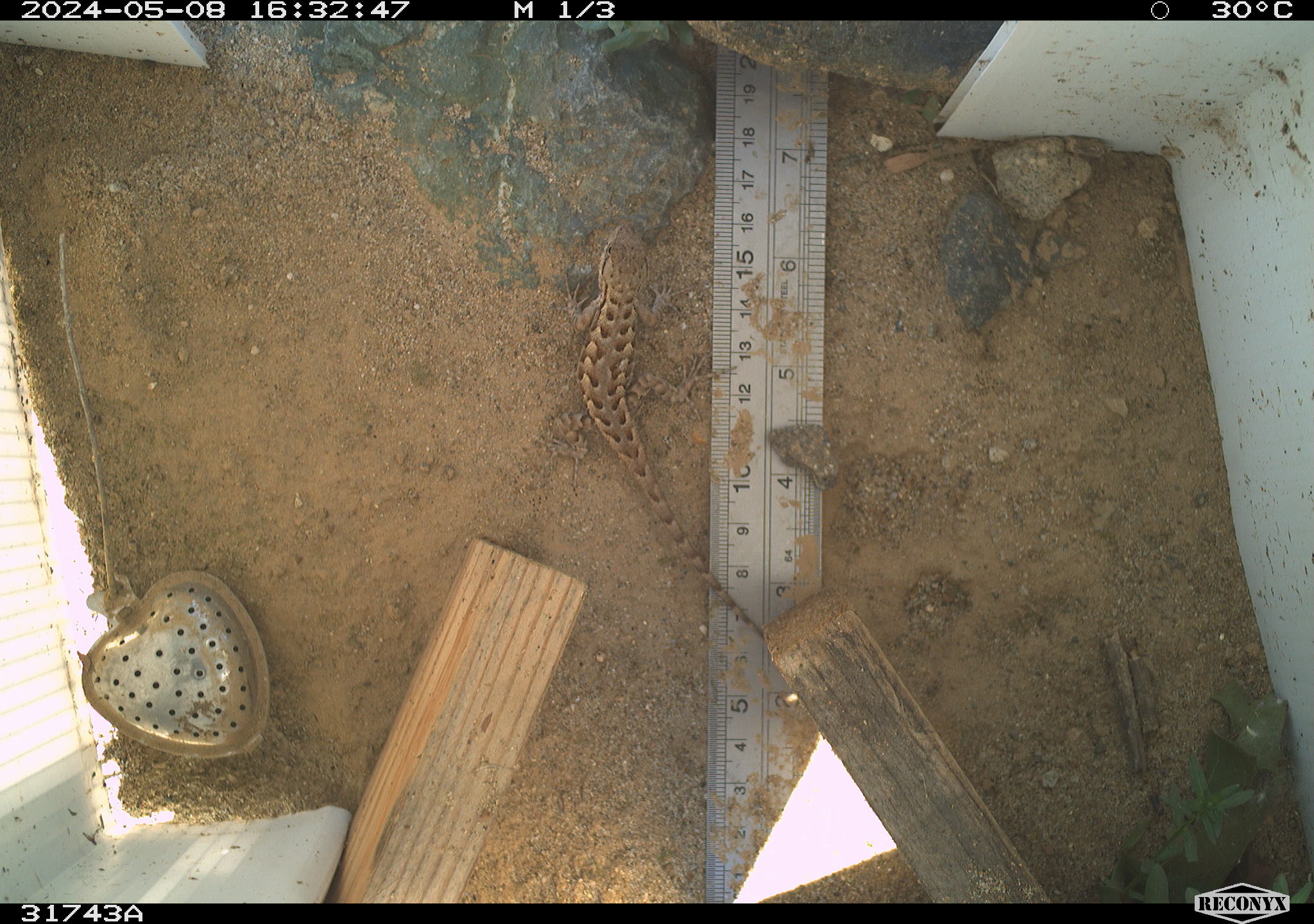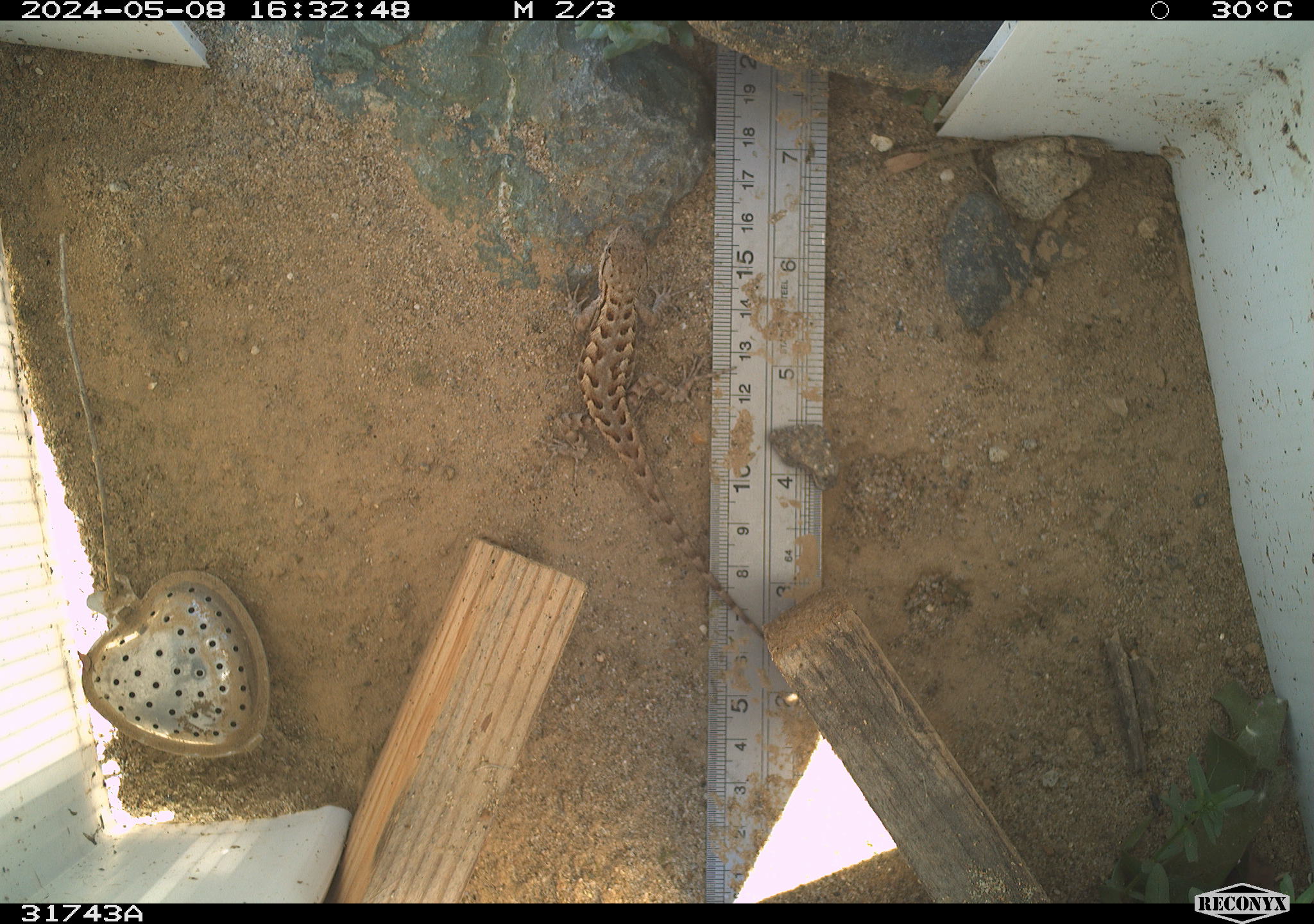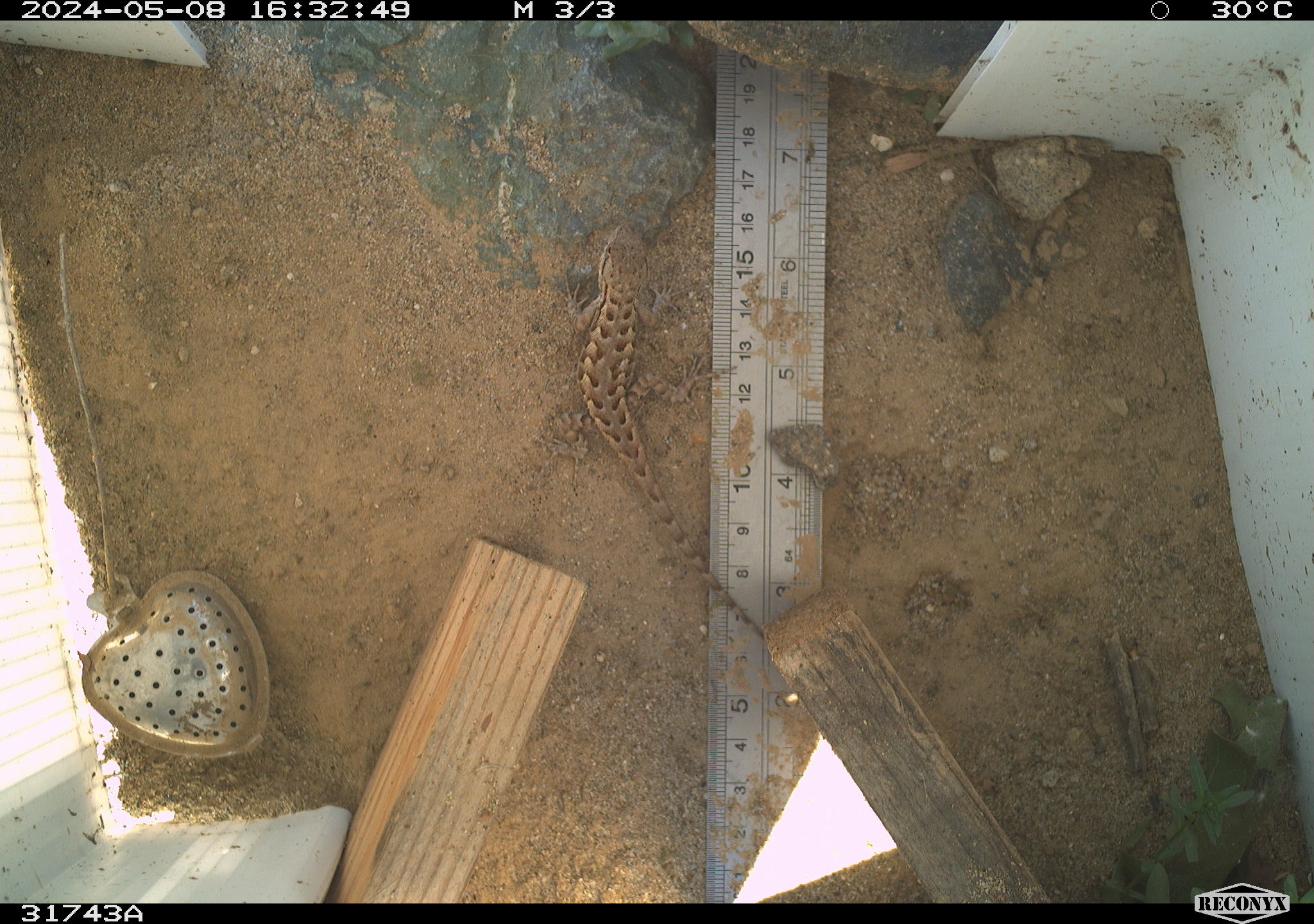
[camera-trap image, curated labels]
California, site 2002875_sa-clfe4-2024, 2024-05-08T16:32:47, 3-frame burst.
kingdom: Animalia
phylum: Chordata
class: Reptilia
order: Squamata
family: Phrynosomatidae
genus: Sceloporus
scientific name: Sceloporus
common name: spiny lizards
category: sceloporus species